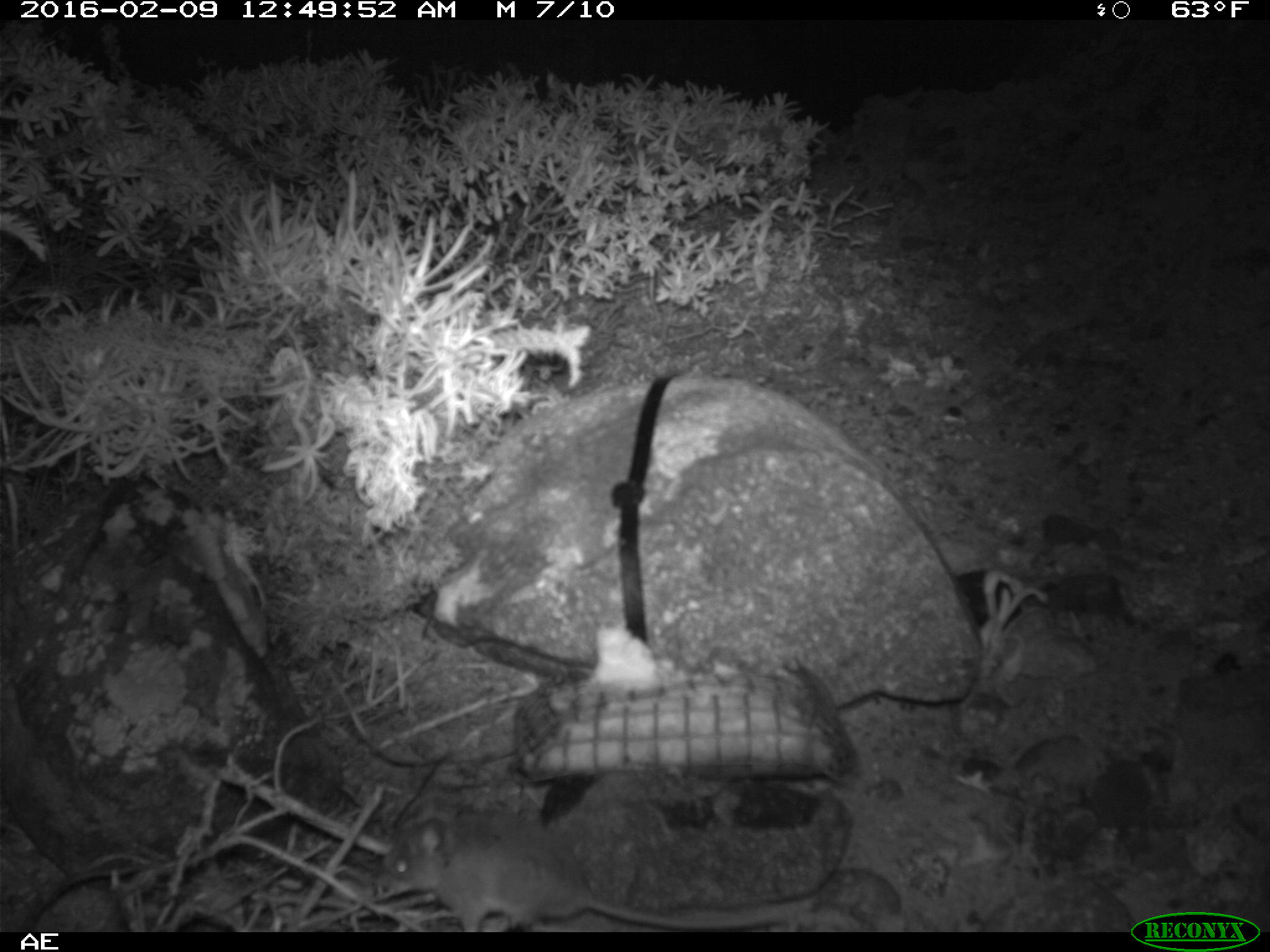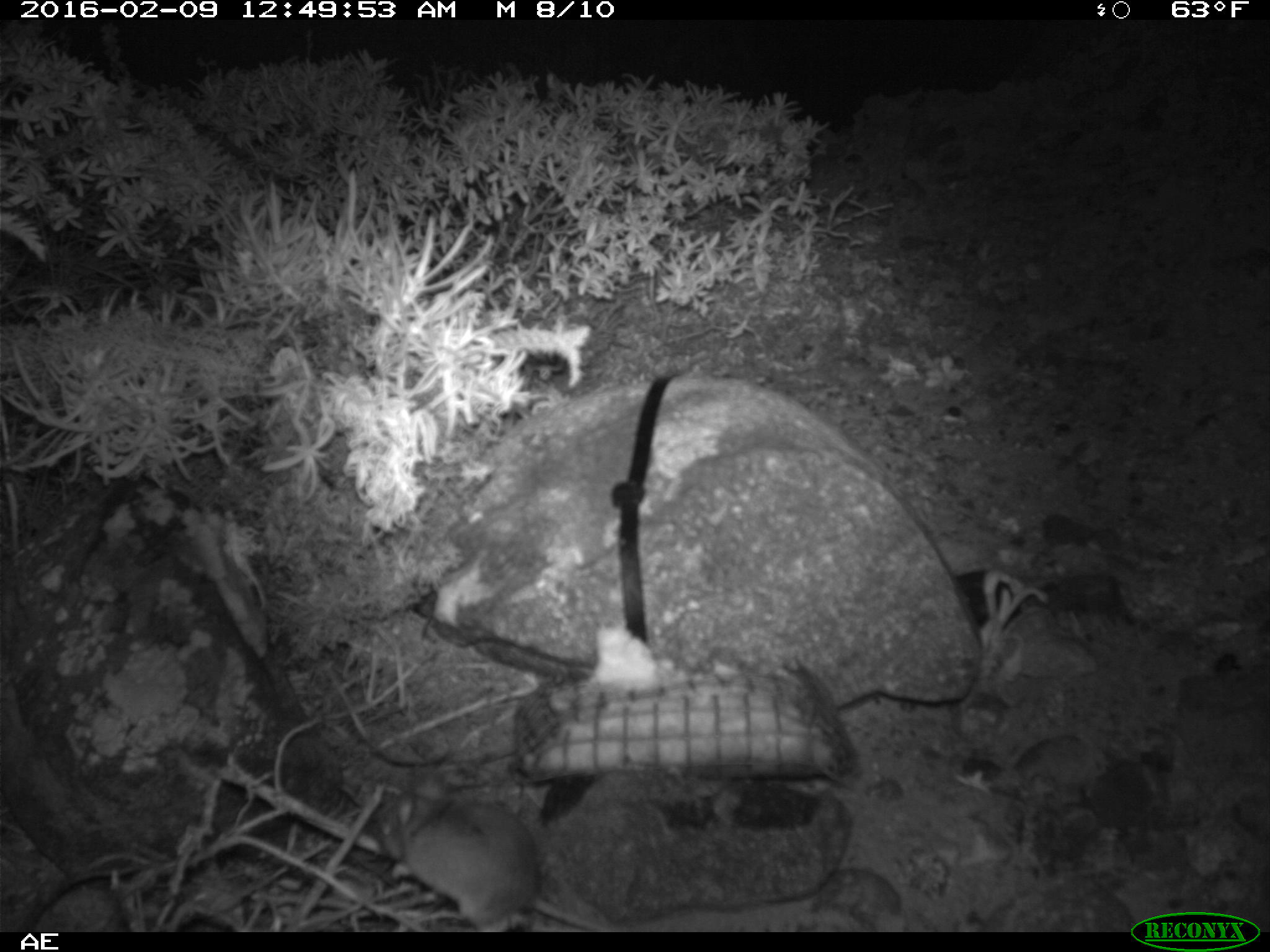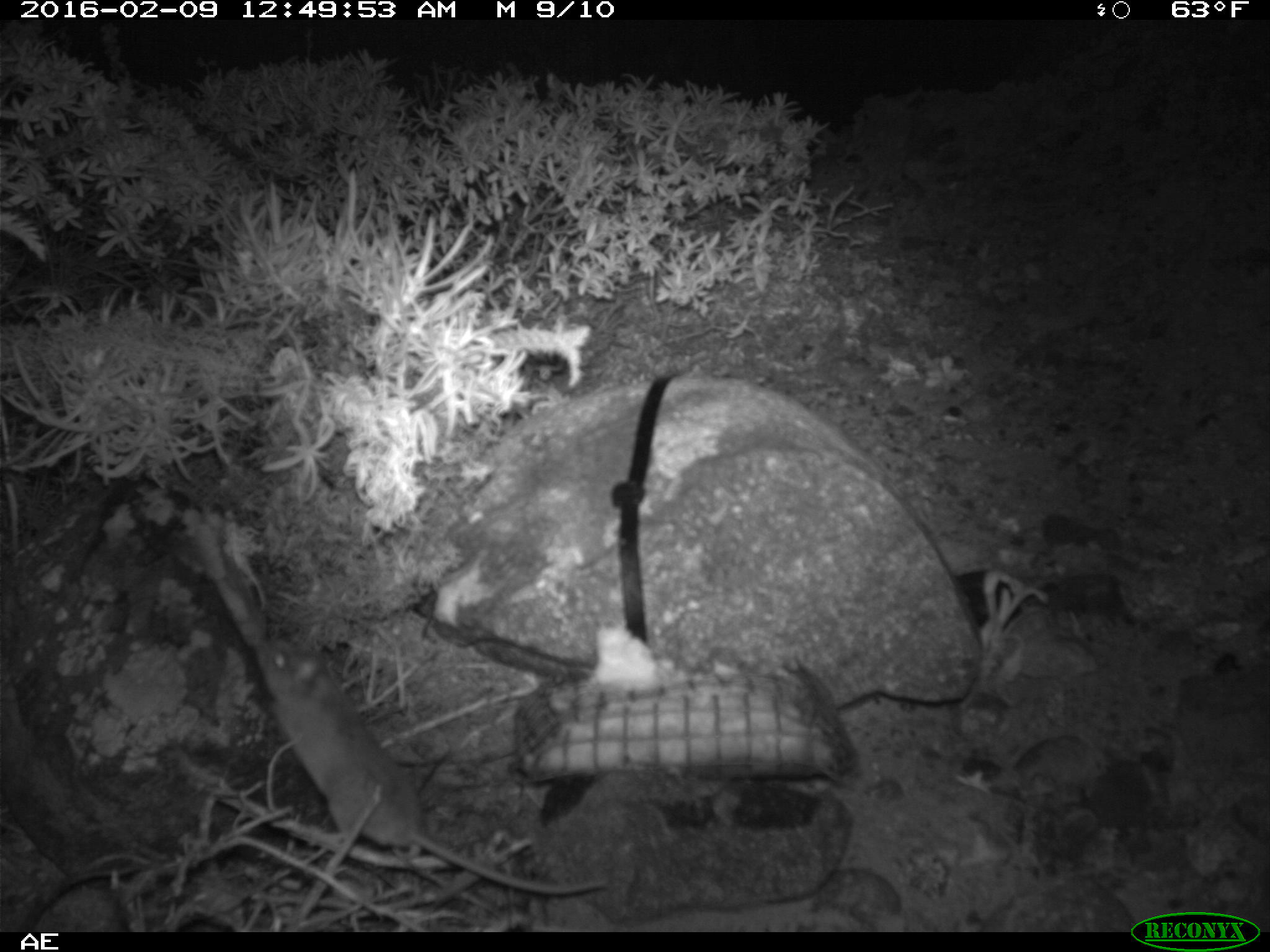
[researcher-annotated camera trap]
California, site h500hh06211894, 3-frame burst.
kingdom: Animalia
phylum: Chordata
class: Mammalia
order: Rodentia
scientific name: Rodentia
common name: rodent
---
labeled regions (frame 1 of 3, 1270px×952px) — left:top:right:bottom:
rodent: 383:799:809:932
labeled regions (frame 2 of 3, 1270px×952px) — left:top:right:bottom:
rodent: 375:770:613:932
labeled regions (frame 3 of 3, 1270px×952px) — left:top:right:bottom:
rodent: 255:639:606:895